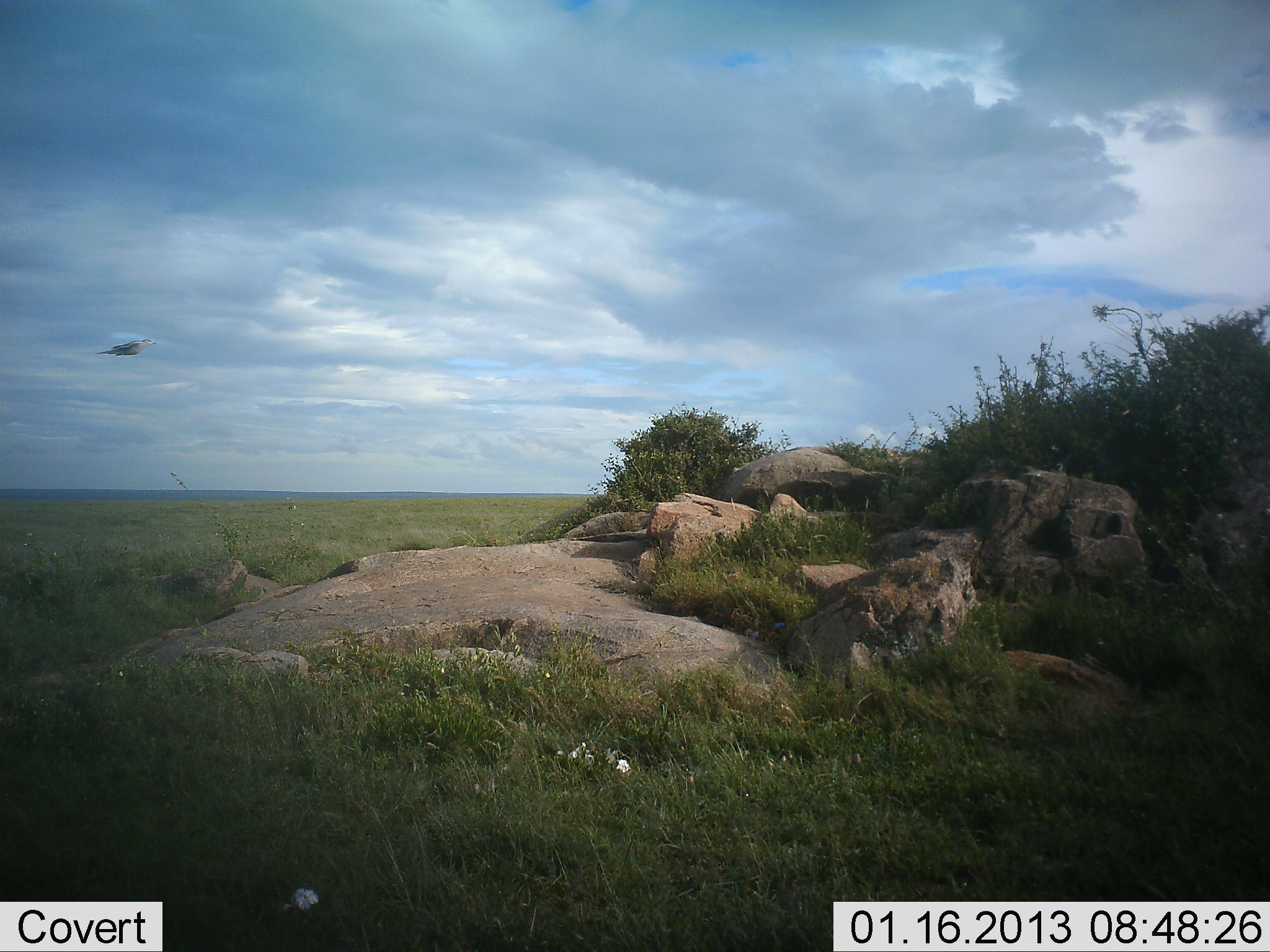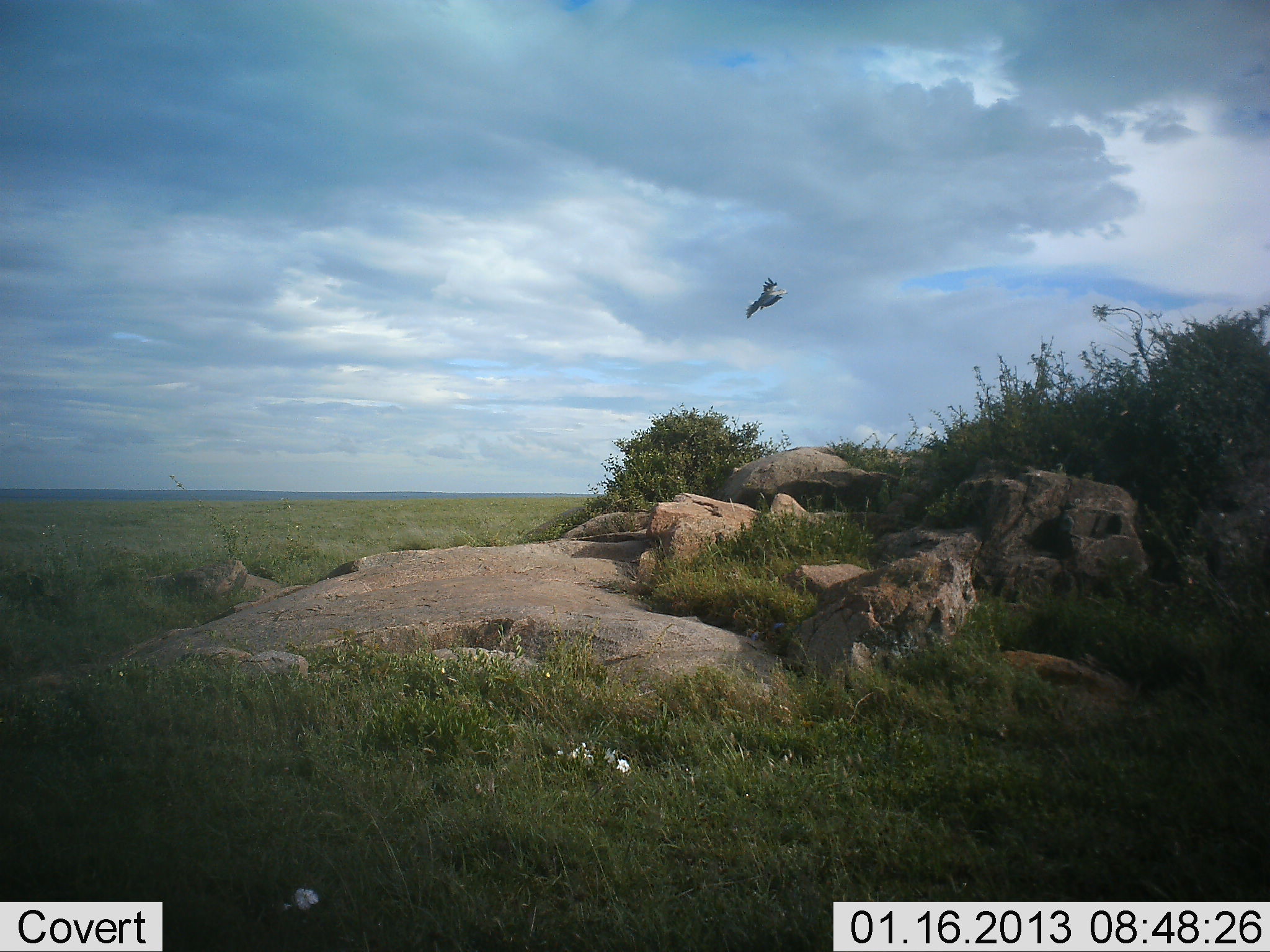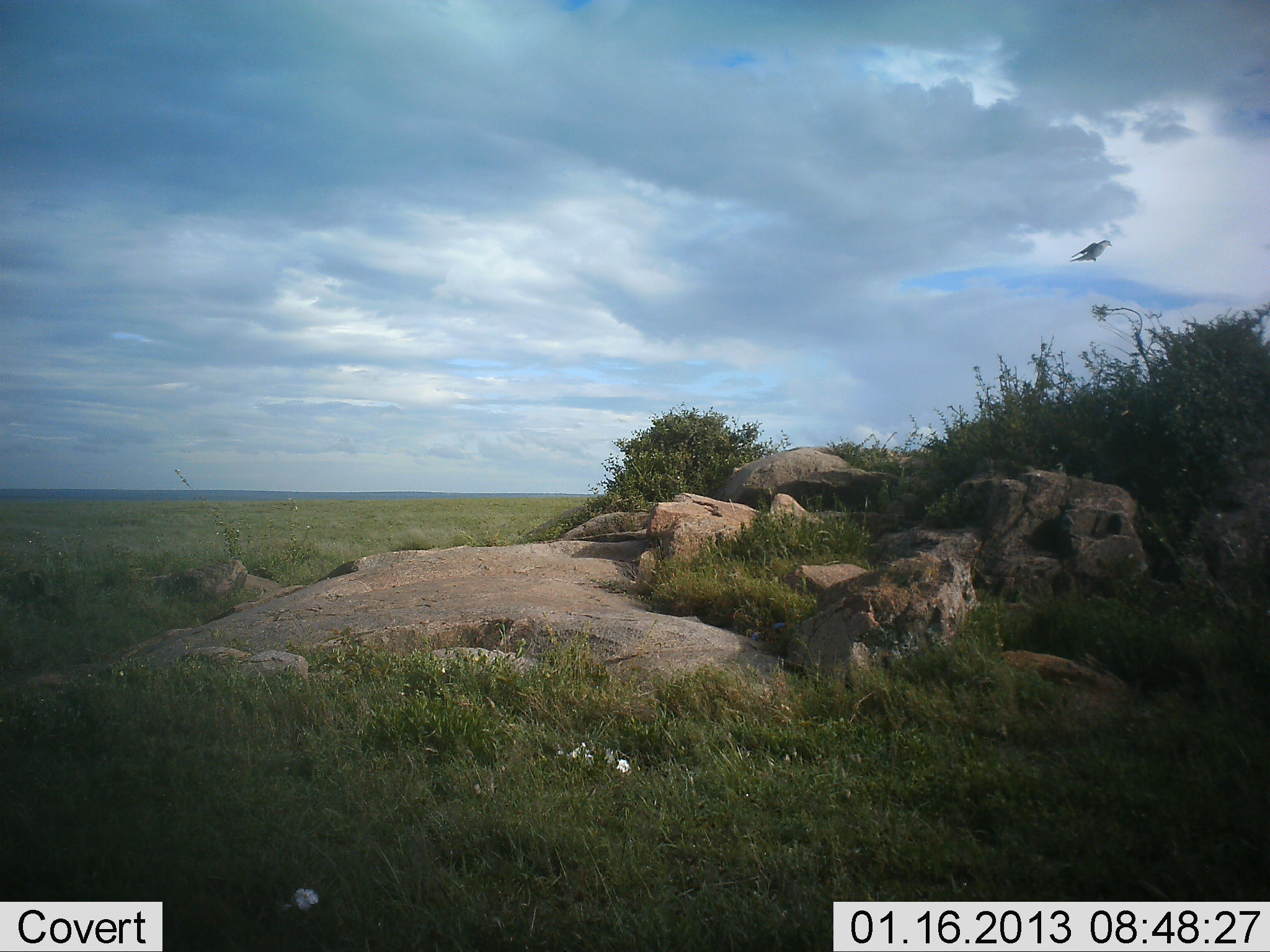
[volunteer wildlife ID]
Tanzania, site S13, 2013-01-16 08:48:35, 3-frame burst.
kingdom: Animalia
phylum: Chordata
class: Aves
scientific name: Aves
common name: bird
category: otherbird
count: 1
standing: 0%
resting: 0%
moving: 100%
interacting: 0%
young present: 0%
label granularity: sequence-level